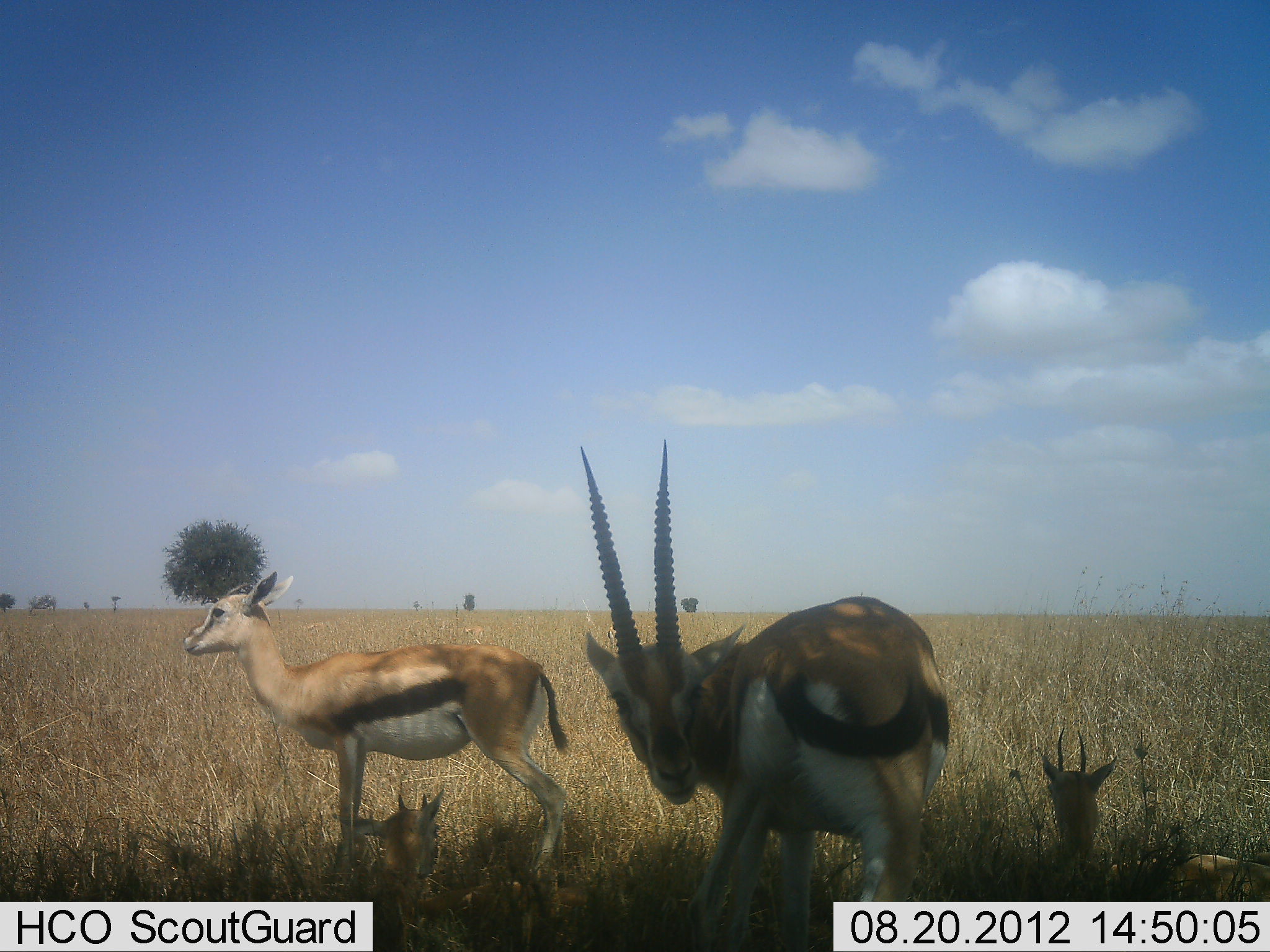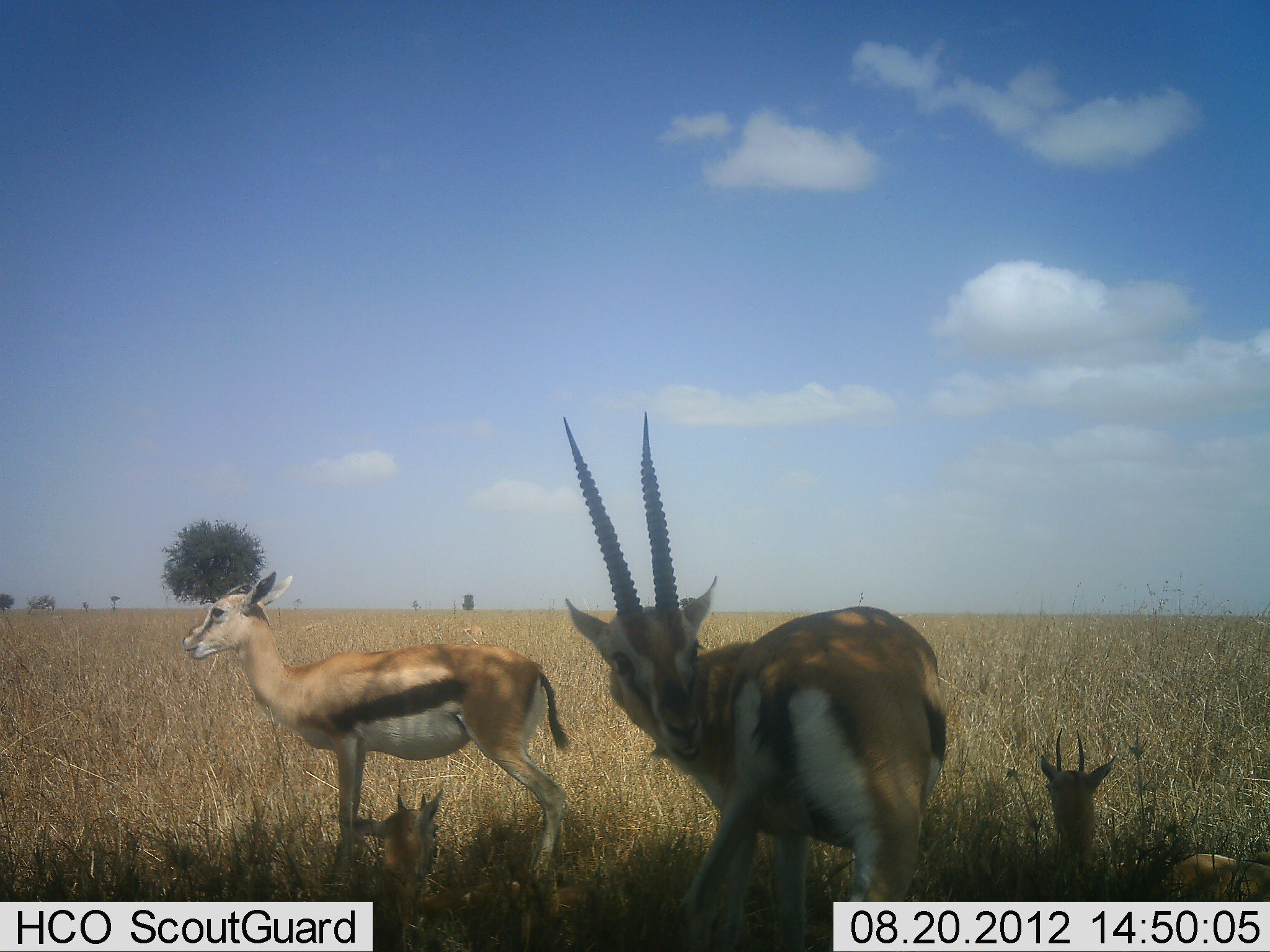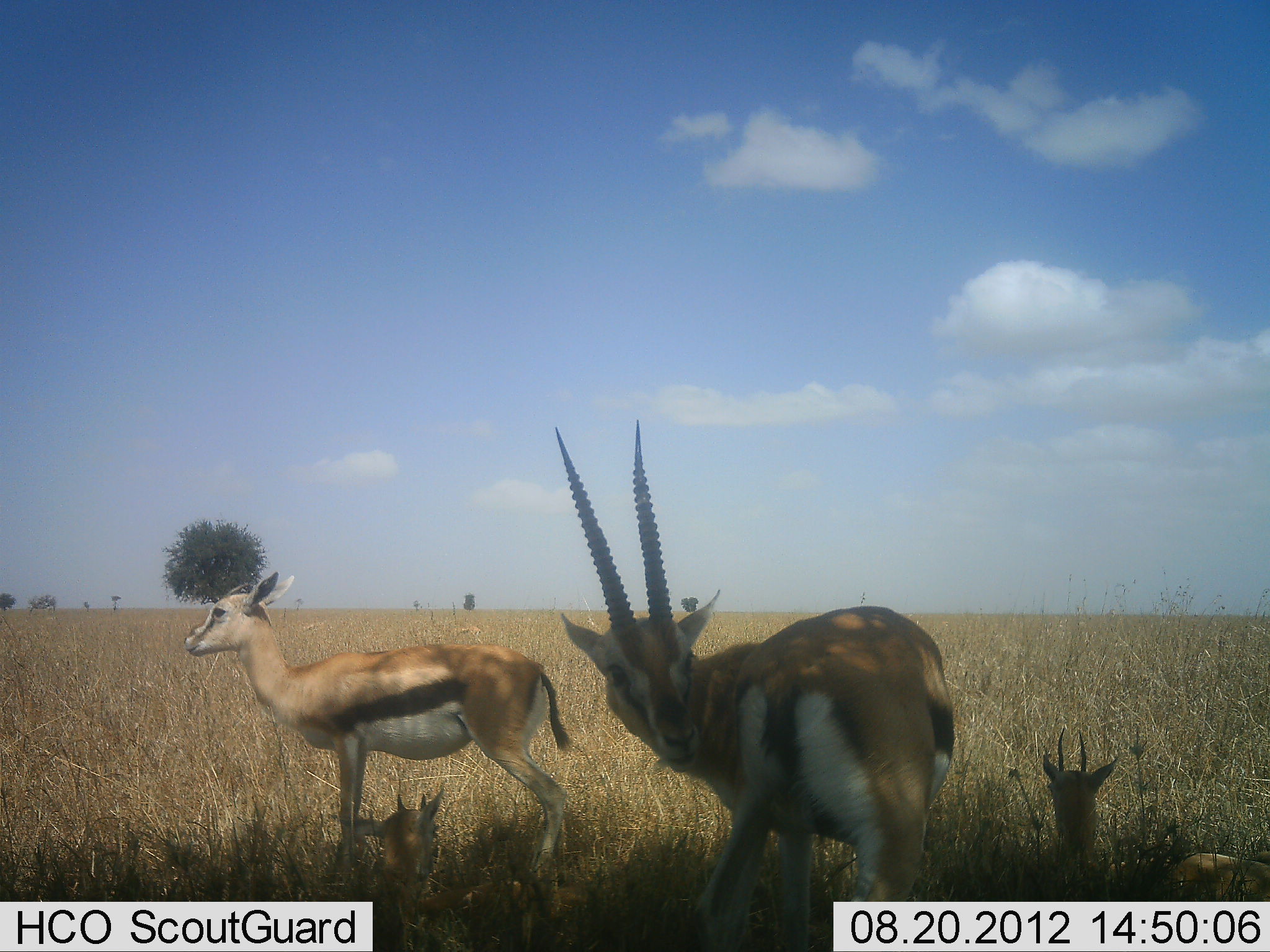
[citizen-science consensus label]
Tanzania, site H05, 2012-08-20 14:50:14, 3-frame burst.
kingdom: Animalia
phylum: Chordata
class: Mammalia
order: Artiodactyla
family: Bovidae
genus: Eudorcas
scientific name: Eudorcas thomsonii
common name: thomson's gazelle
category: gazellethomsons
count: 3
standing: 90%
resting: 80%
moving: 0%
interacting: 0%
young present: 30%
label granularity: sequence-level